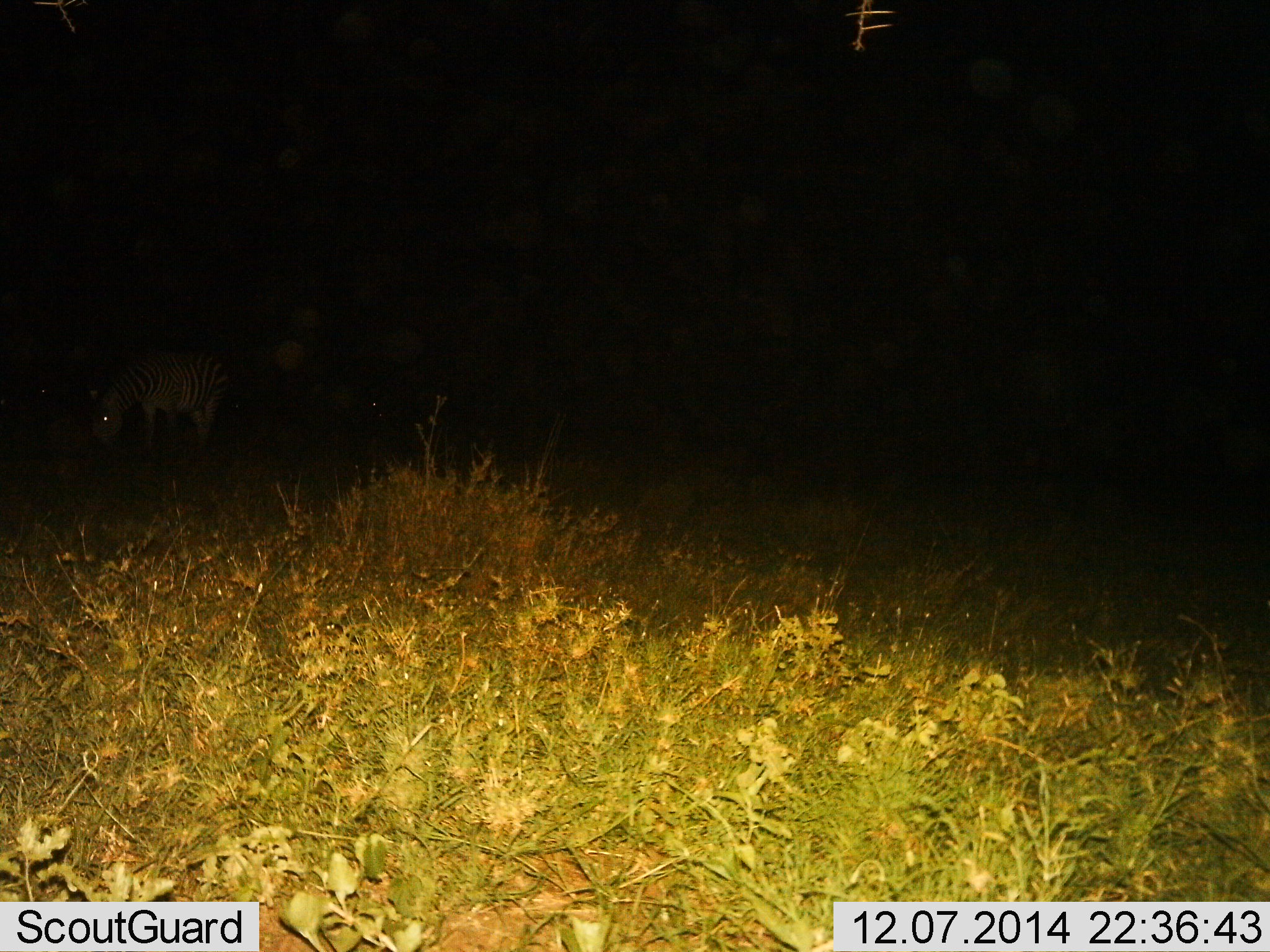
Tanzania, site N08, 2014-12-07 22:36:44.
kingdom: Animalia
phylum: Chordata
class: Mammalia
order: Perissodactyla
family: Equidae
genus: Equus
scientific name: Equus quagga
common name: plains zebra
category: zebra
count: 1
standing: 30%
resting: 0%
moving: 0%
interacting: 0%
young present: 0%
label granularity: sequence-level